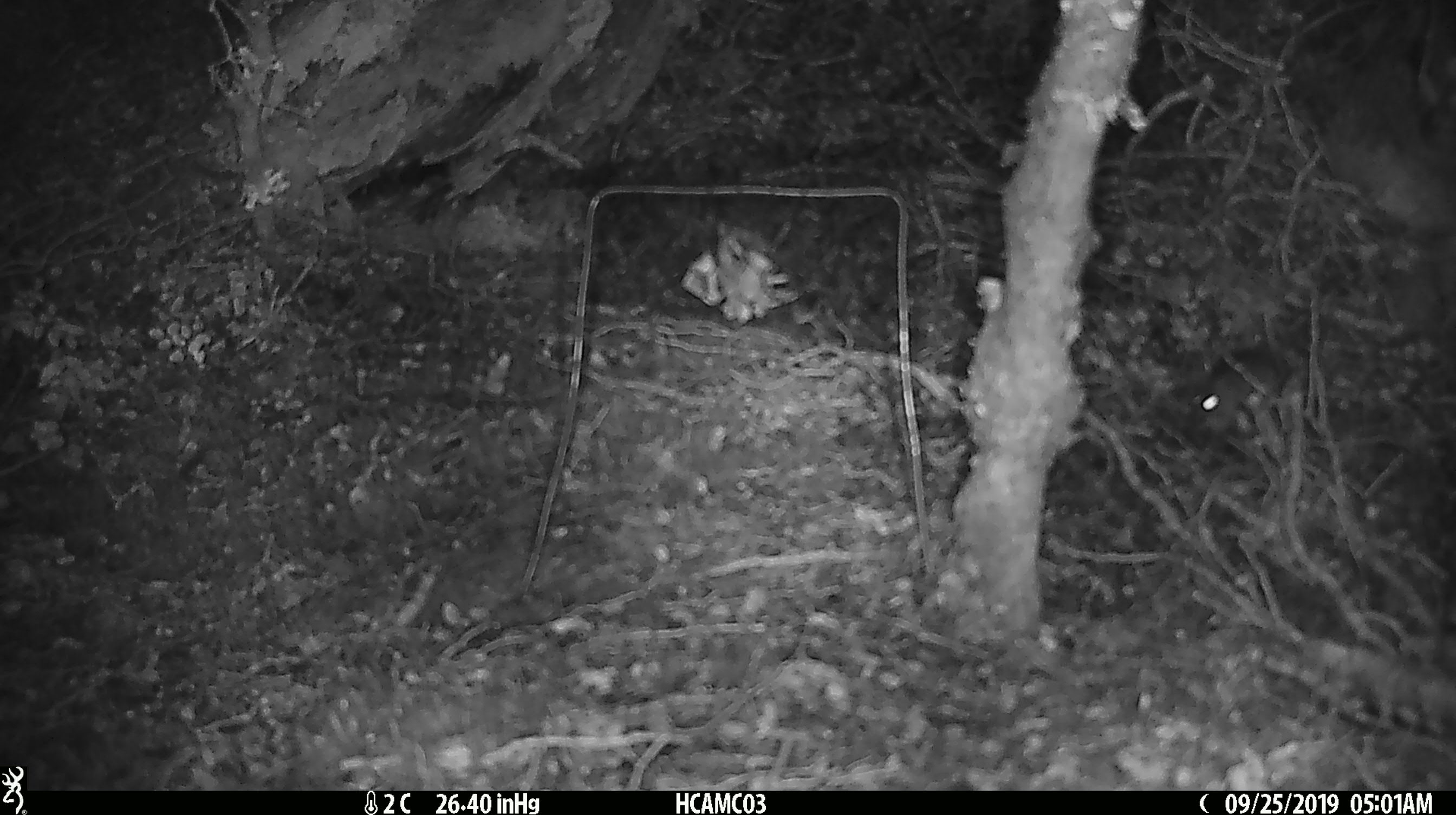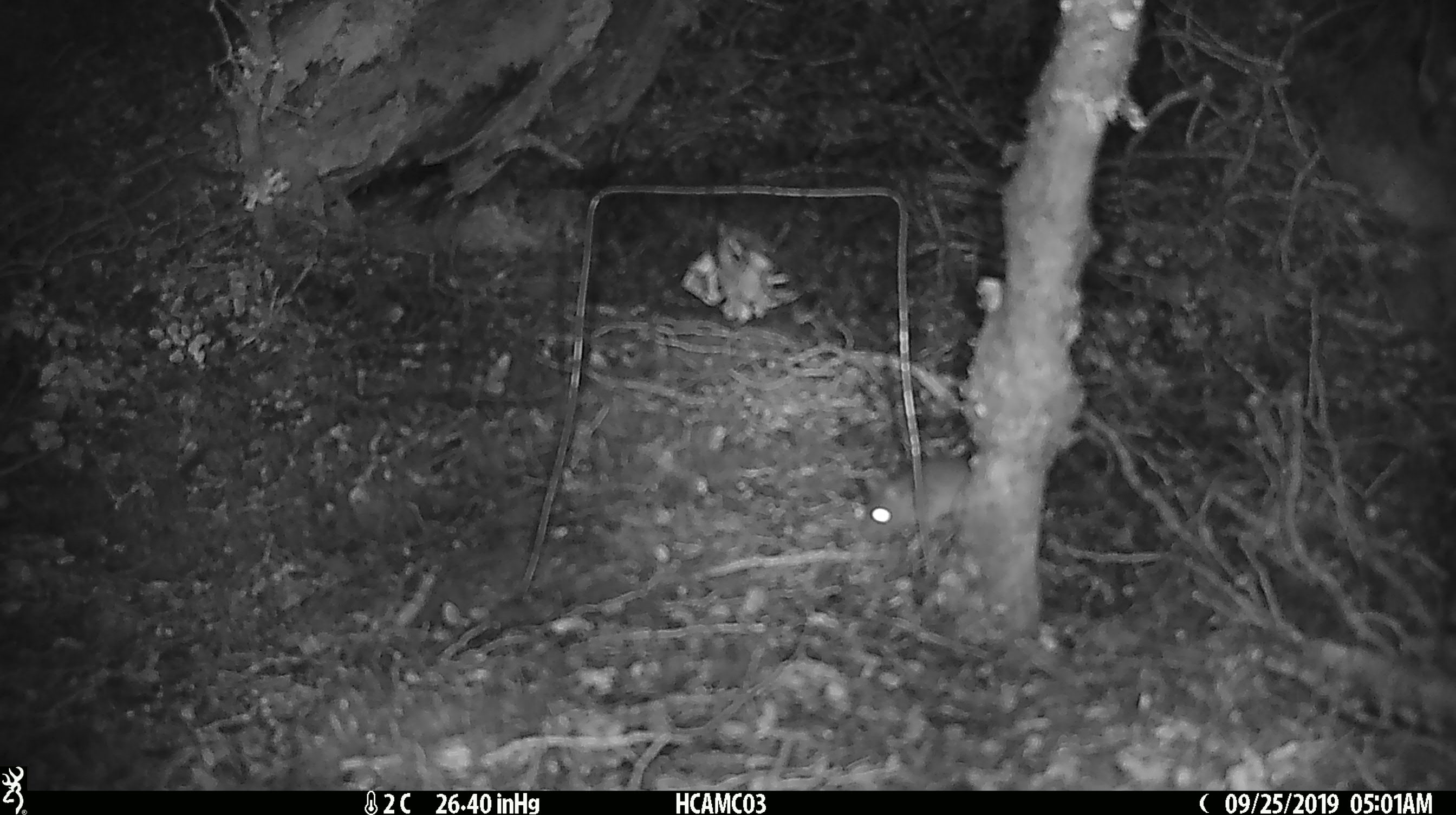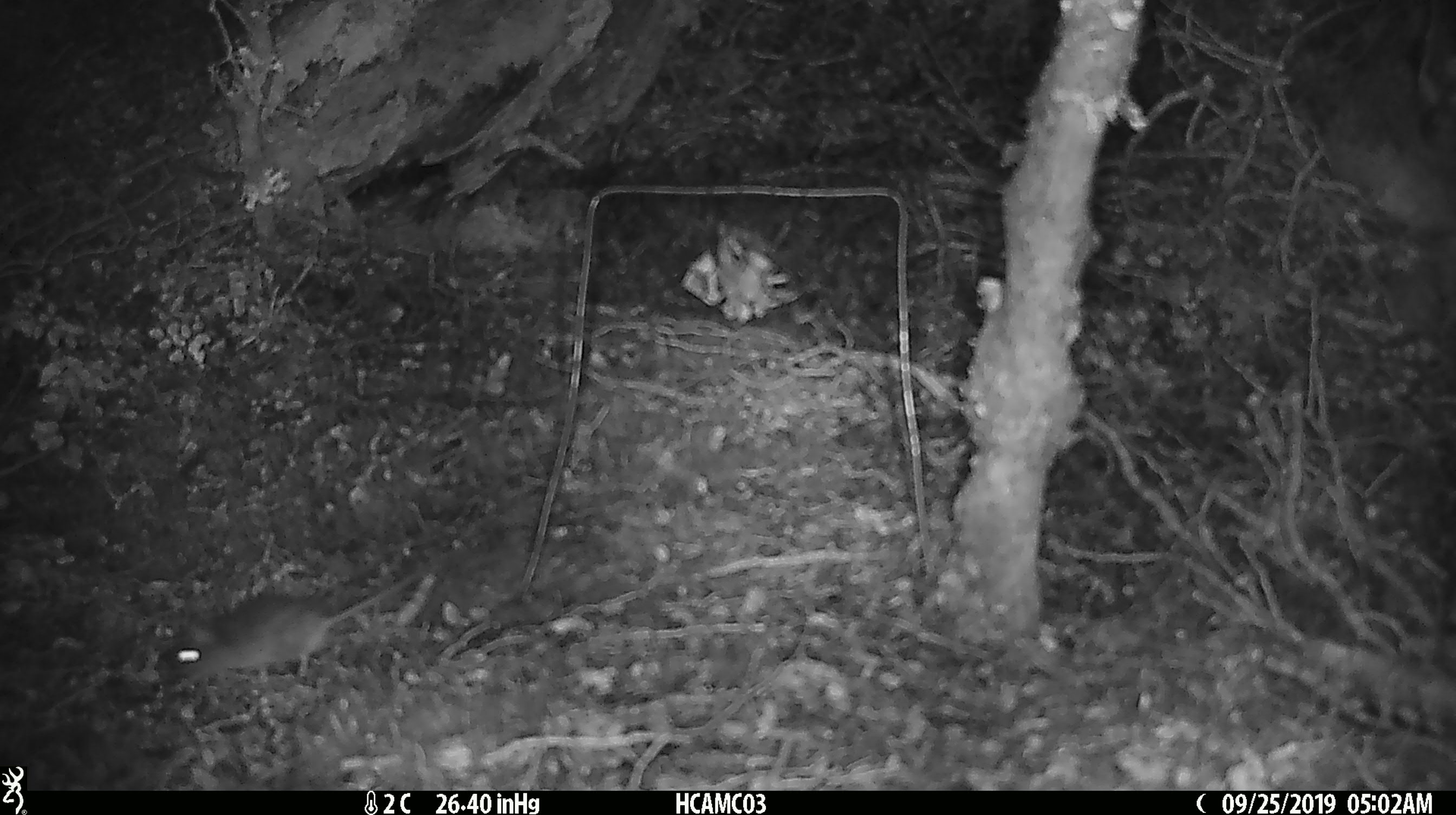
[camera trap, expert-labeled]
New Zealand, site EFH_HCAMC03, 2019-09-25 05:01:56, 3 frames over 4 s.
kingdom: Animalia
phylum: Chordata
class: Mammalia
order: Rodentia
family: Muridae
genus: Mus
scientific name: Mus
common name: mouse